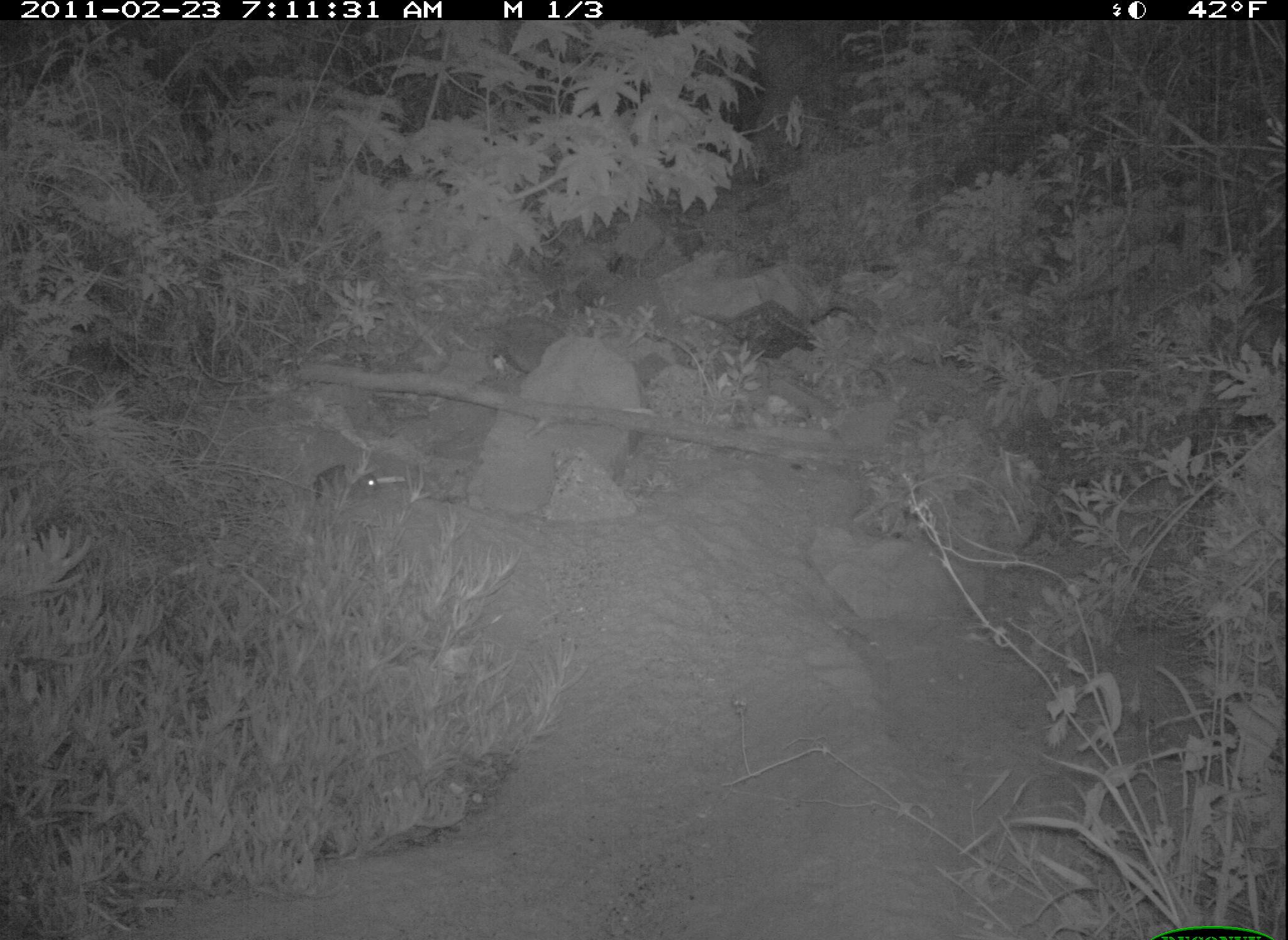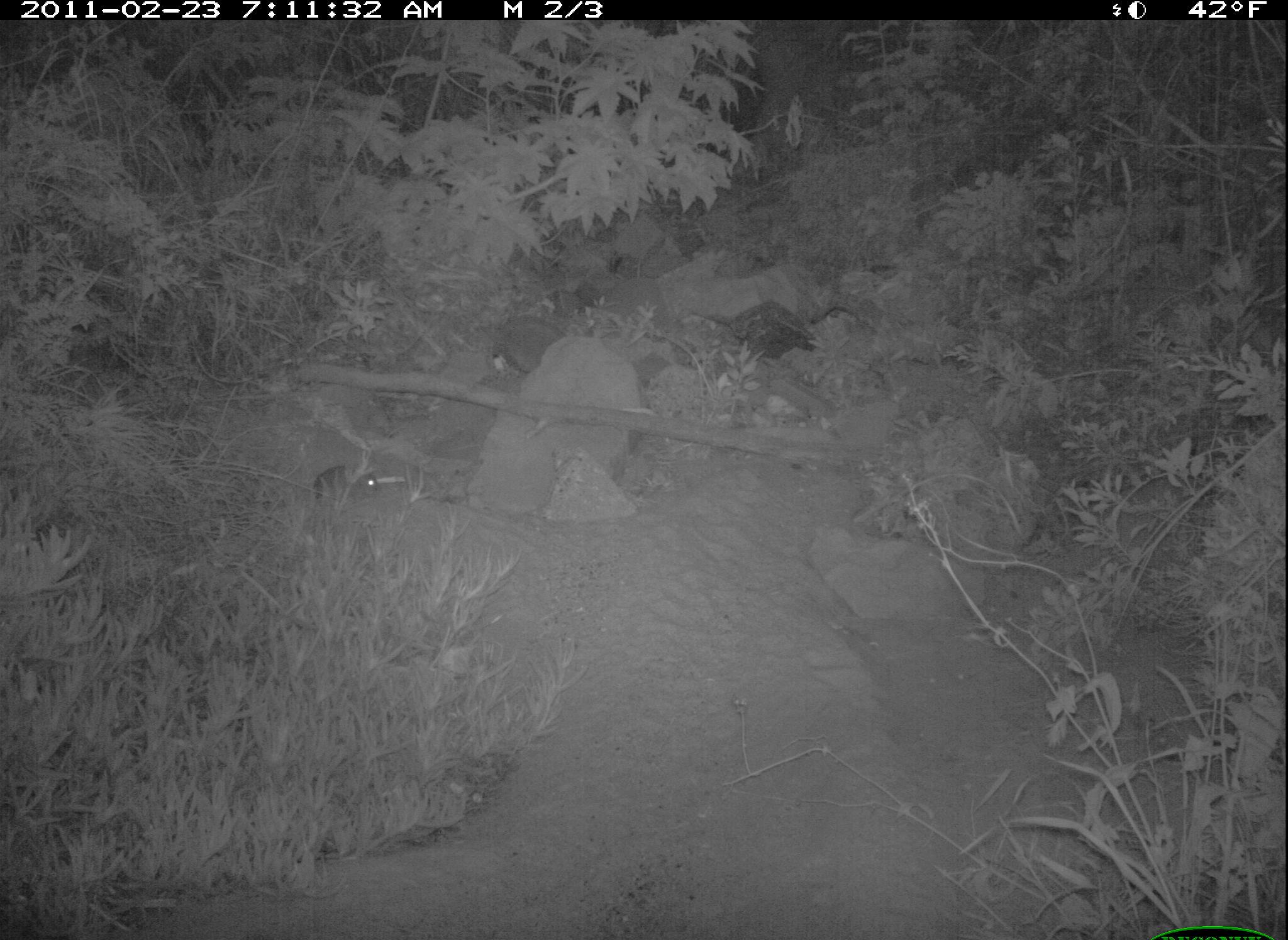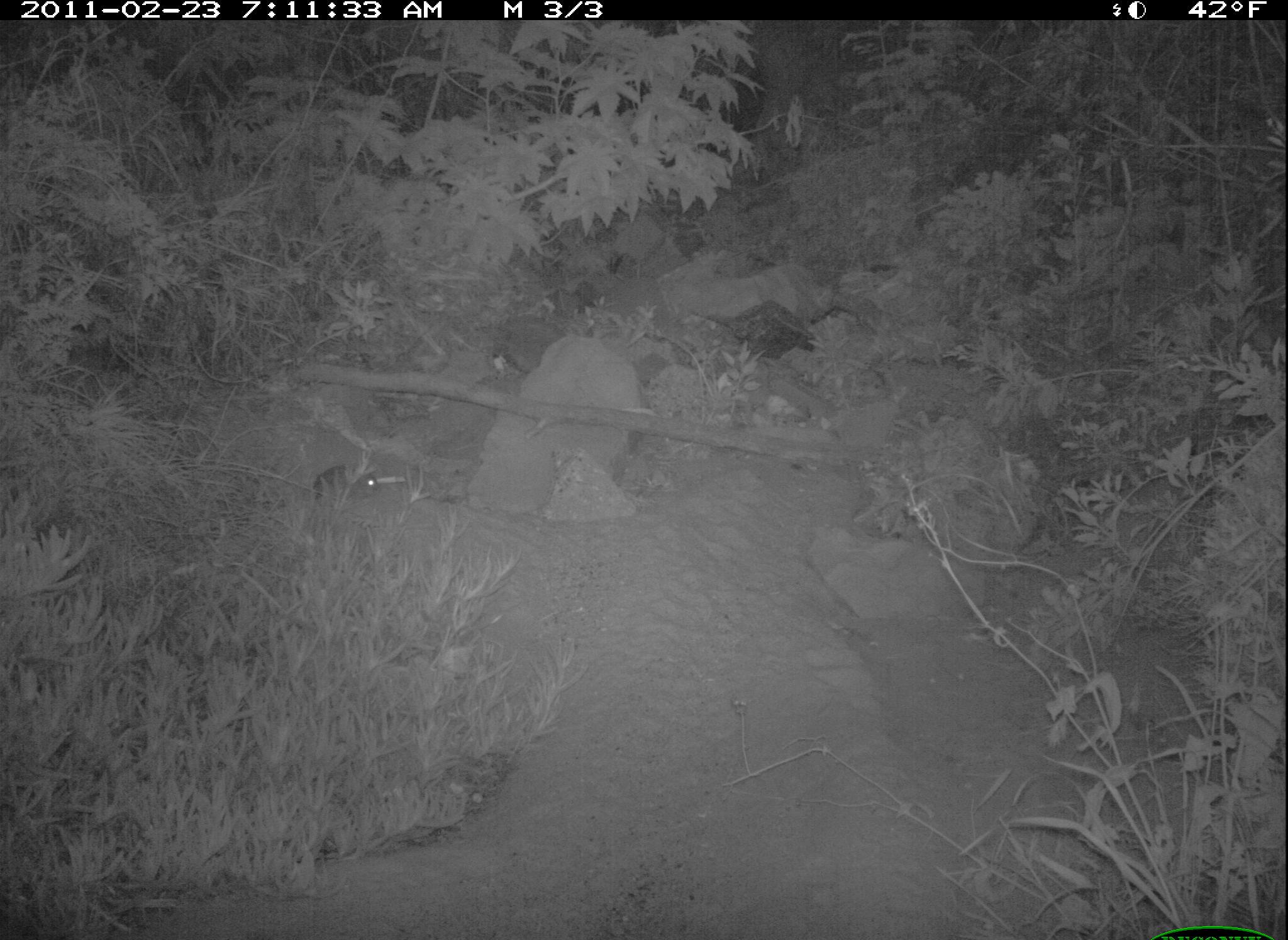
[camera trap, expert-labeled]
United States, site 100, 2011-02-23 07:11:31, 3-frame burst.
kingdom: Animalia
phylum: Chordata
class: Mammalia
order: Lagomorpha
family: Leporidae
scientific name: Leporidae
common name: rabbits and hares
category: rabbit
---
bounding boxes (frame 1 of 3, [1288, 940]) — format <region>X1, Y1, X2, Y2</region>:
rabbit: <region>304, 443, 427, 525</region>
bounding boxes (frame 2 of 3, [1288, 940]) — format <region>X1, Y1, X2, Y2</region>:
rabbit: <region>299, 457, 415, 541</region>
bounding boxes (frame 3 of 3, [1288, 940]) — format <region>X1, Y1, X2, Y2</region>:
rabbit: <region>298, 448, 394, 512</region>